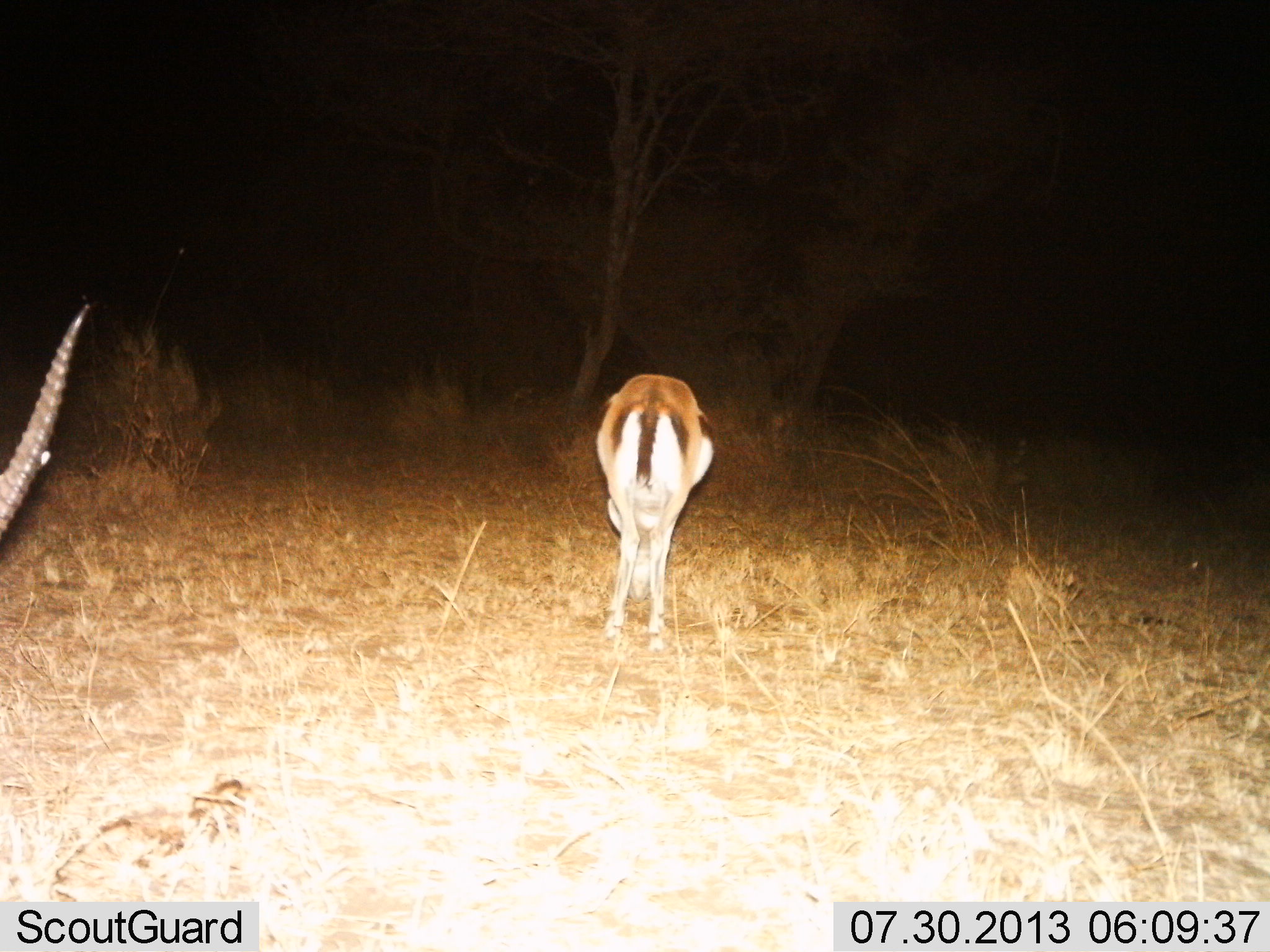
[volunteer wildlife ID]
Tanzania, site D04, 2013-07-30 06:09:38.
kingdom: Animalia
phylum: Chordata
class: Mammalia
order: Artiodactyla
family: Bovidae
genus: Eudorcas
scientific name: Eudorcas thomsonii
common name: thomson's gazelle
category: gazellethomsons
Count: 2.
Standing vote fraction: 50%.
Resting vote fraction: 0%.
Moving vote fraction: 0%.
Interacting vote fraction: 0%.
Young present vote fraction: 0%.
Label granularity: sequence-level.